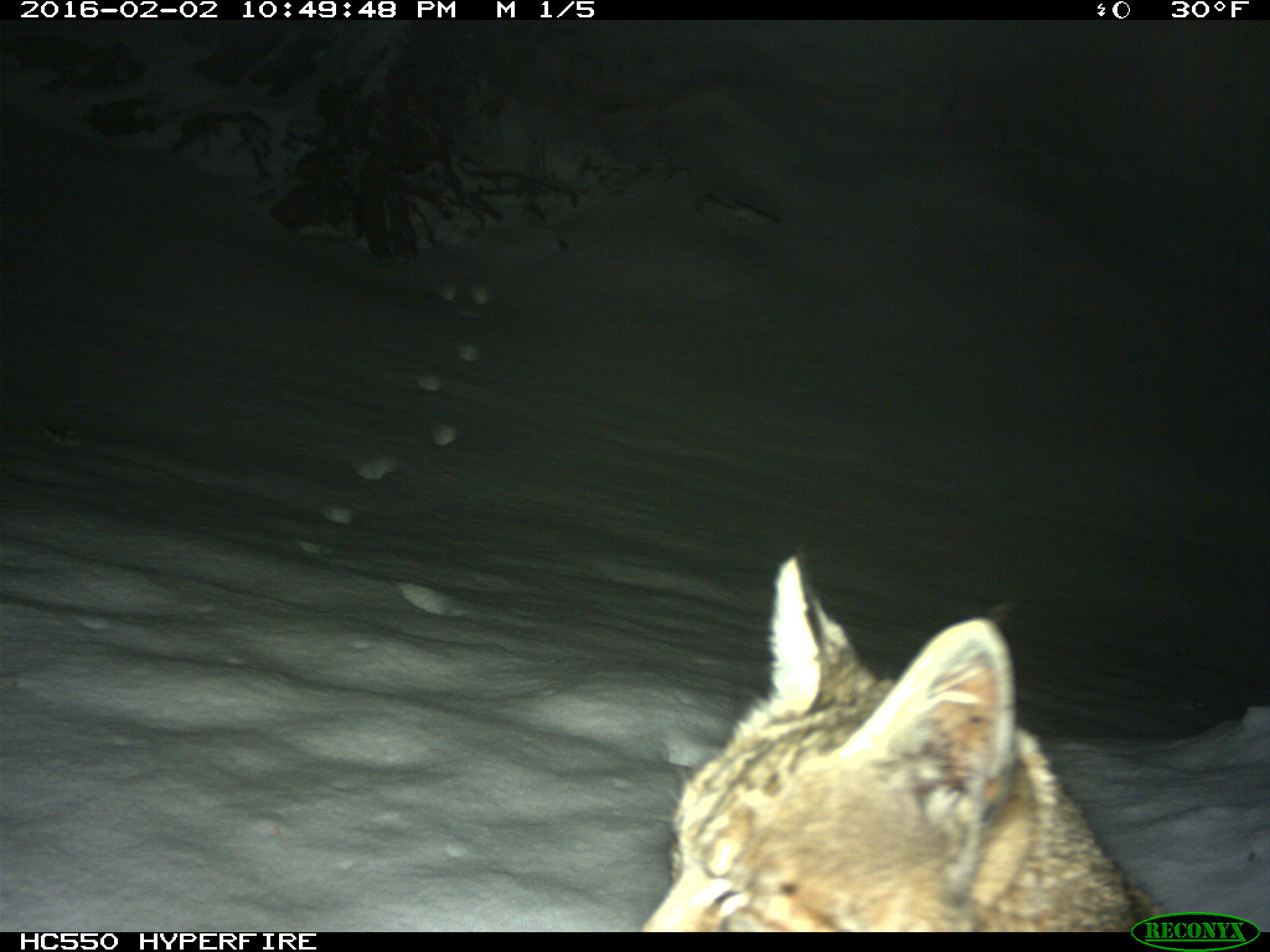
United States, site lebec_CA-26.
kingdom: Animalia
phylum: Chordata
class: Mammalia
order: Carnivora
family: Felidae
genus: Lynx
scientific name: Lynx rufus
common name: bobcat